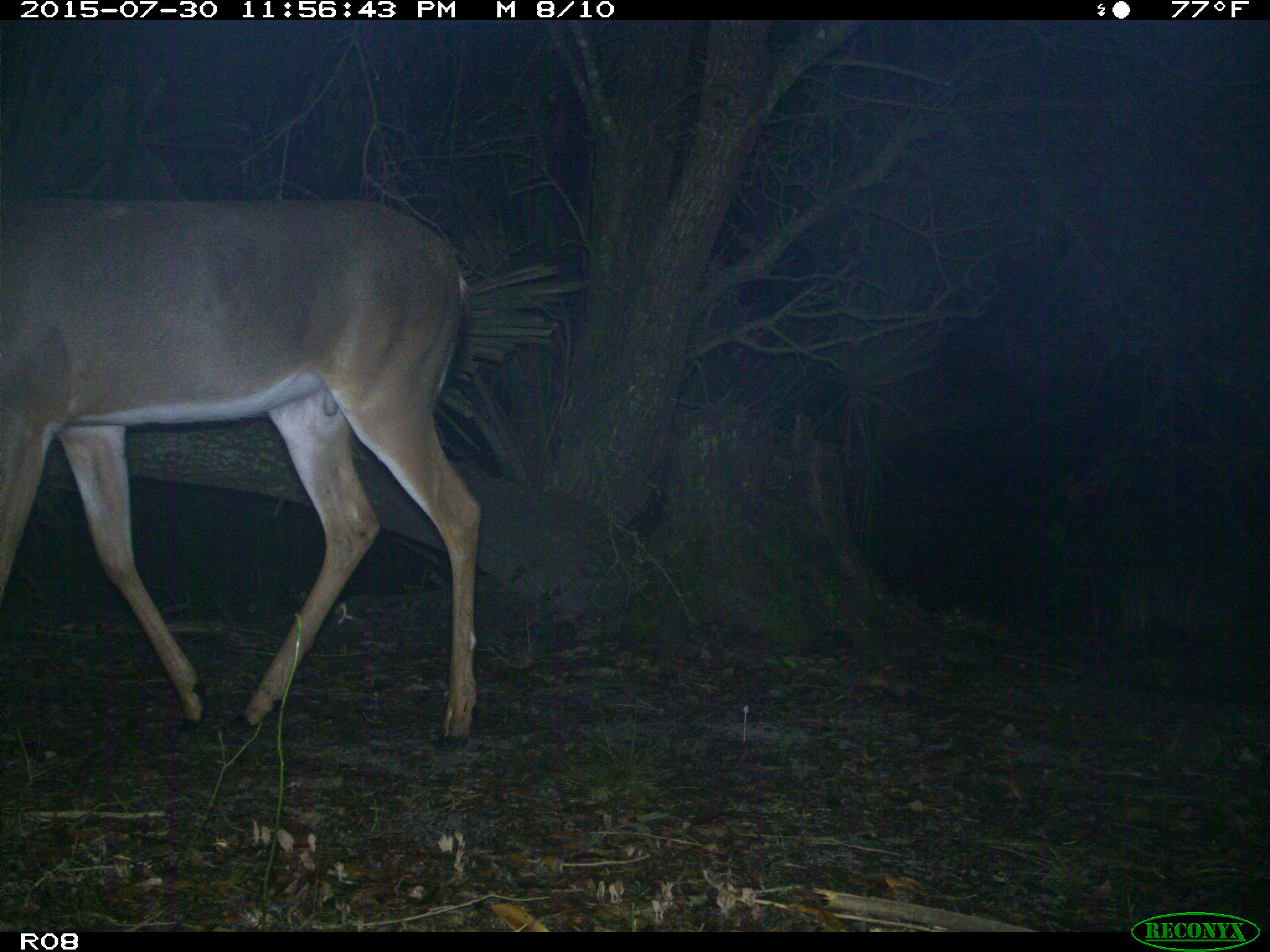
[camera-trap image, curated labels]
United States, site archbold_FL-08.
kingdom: Animalia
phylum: Chordata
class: Mammalia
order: Artiodactyla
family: Cervidae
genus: Odocoileus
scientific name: Odocoileus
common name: deer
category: unidentified deer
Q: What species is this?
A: Unidentified deer (deer) (Odocoileus).